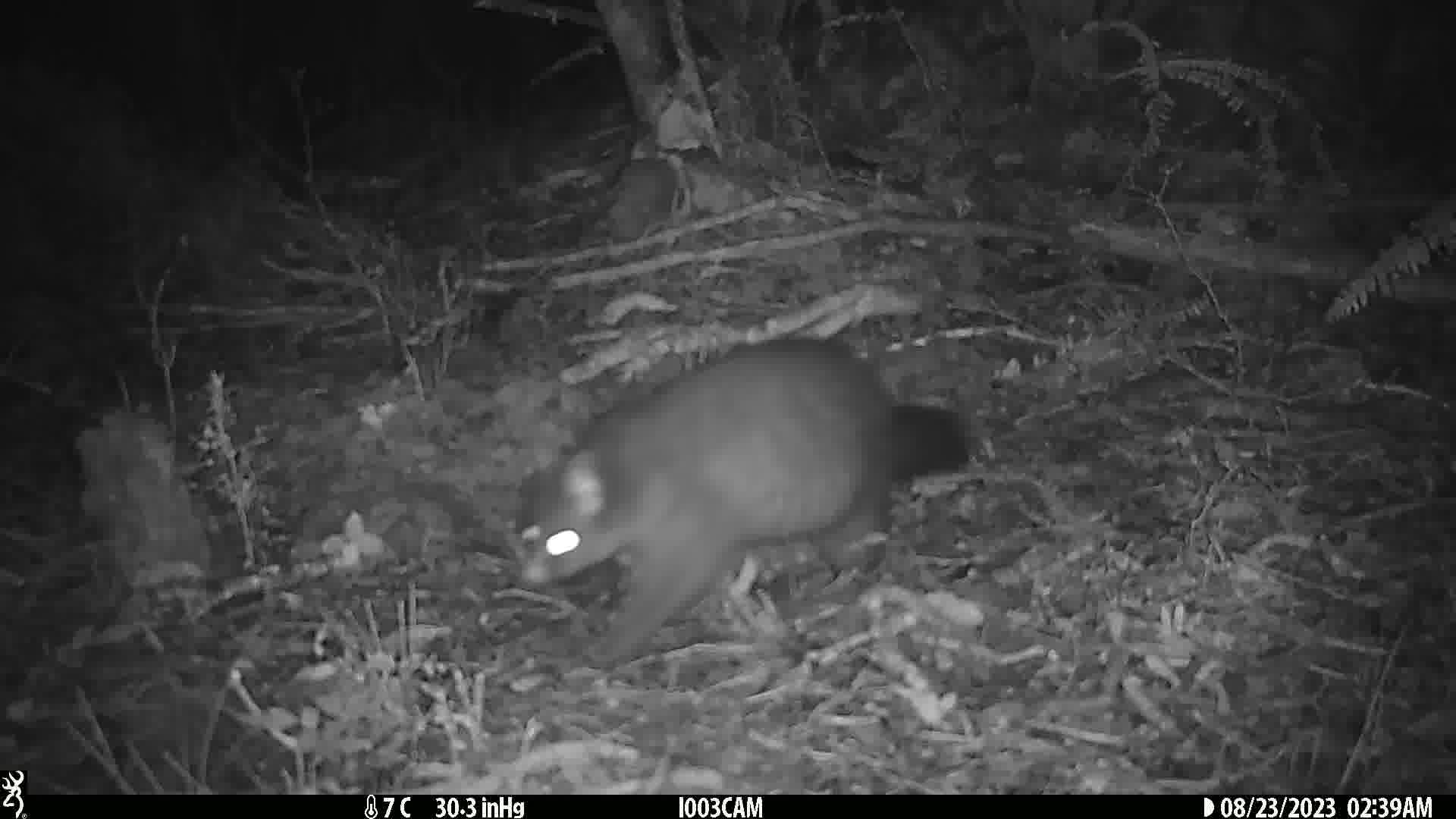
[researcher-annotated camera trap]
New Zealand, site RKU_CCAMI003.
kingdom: Animalia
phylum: Chordata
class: Mammalia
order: Diprotodontia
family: Phalangeridae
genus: Trichosurus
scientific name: Trichosurus vulpecula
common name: common brushtail possum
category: possum